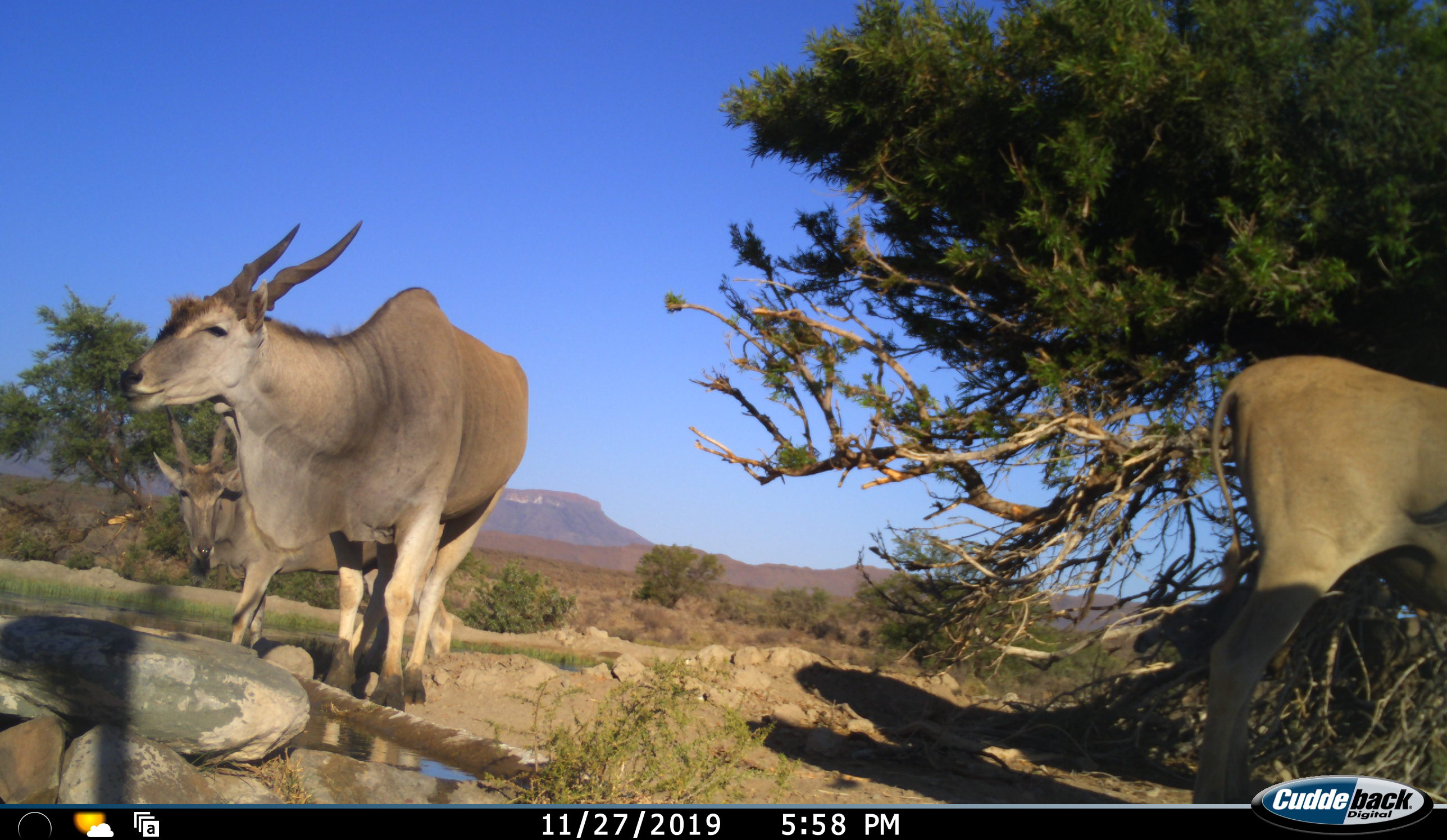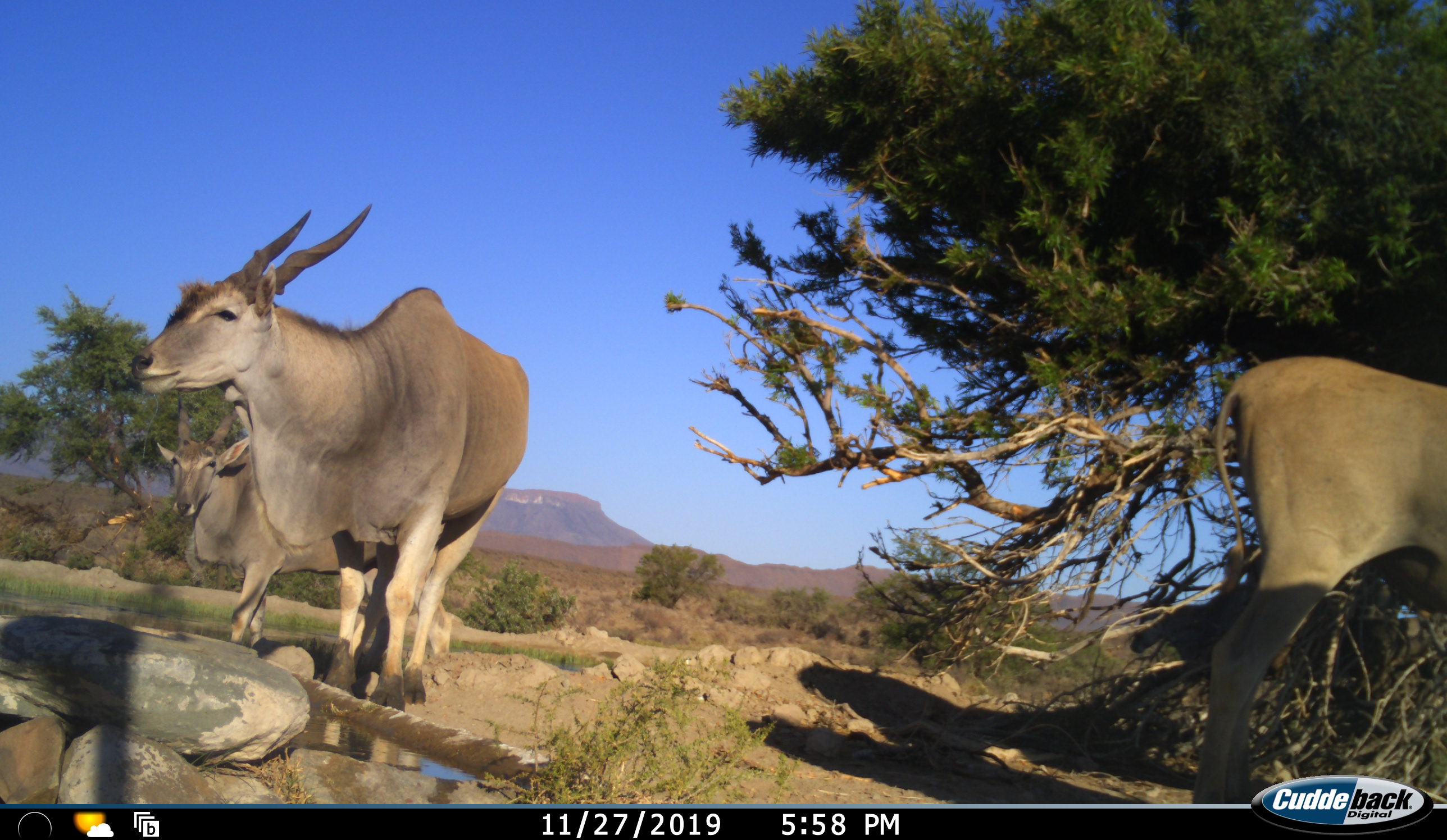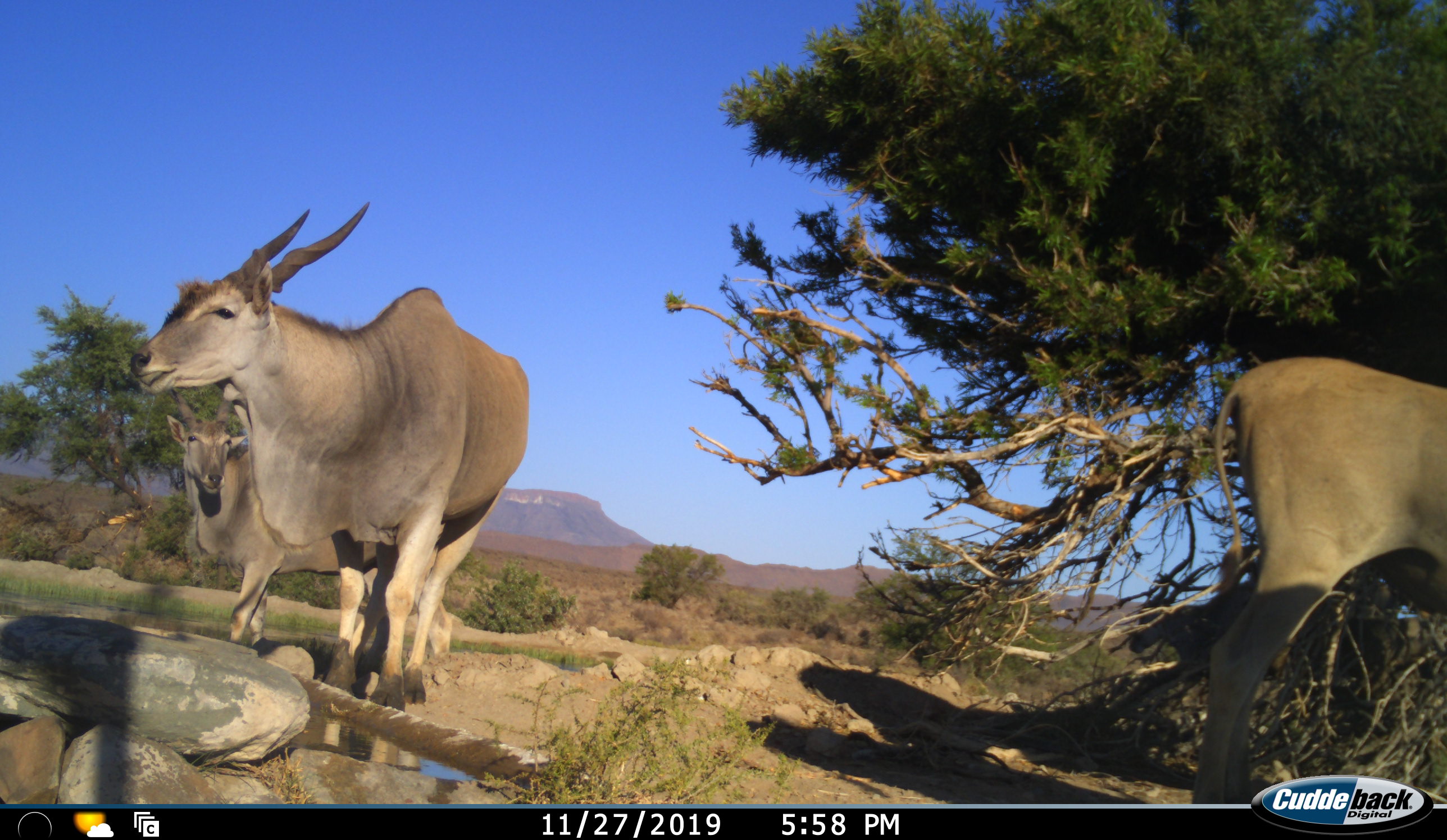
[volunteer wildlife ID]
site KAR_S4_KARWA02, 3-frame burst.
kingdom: Animalia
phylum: Chordata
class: Mammalia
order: Artiodactyla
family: Bovidae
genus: Tragelaphus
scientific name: Tragelaphus oryx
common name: eland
Eland (Tragelaphus oryx), count 3. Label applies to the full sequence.